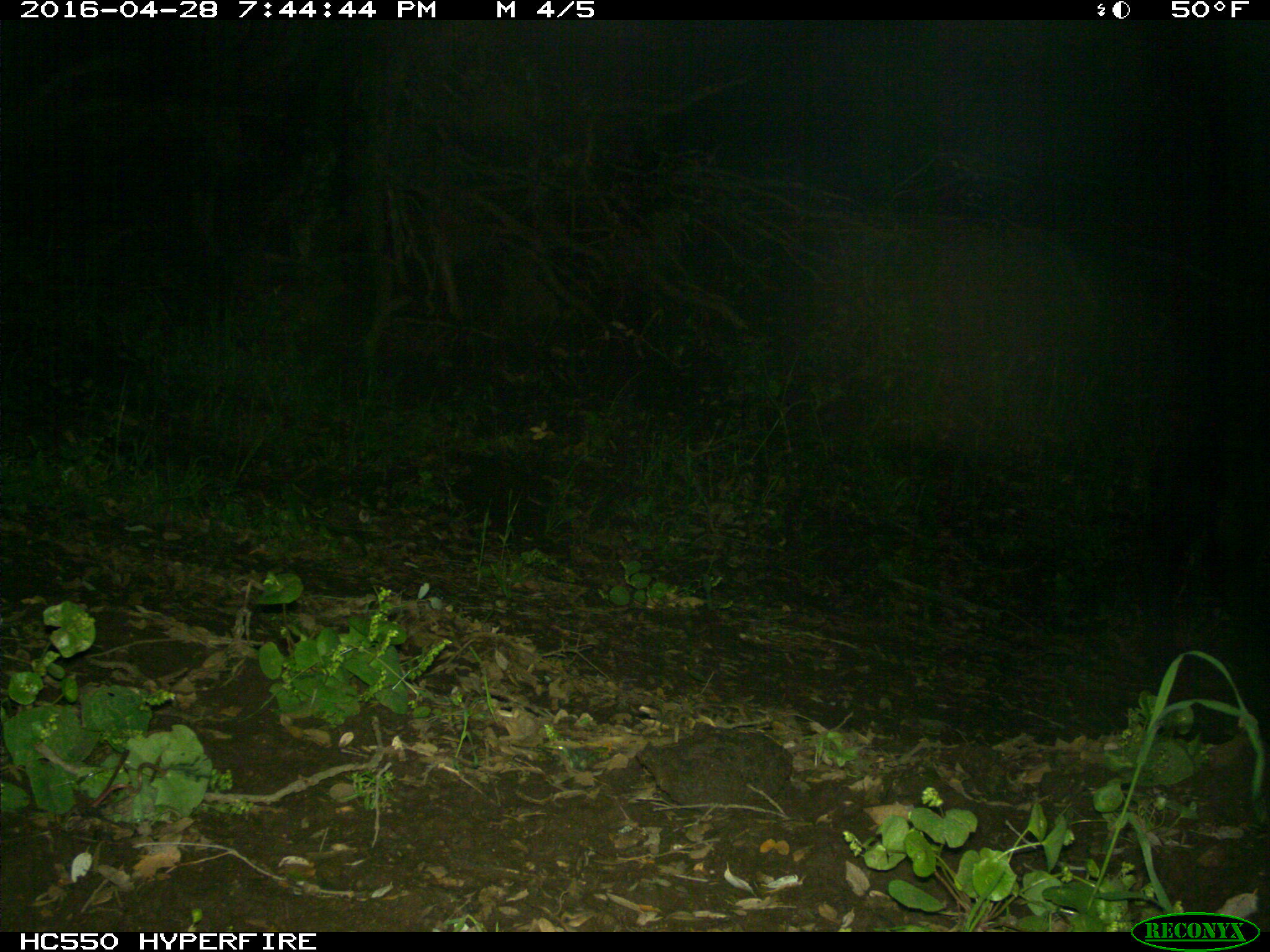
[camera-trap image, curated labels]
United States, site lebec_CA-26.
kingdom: Animalia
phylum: Chordata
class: Mammalia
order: Artiodactyla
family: Bovidae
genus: Bos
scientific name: Bos taurus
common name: domestic cow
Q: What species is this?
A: Bos taurus (domestic cow).